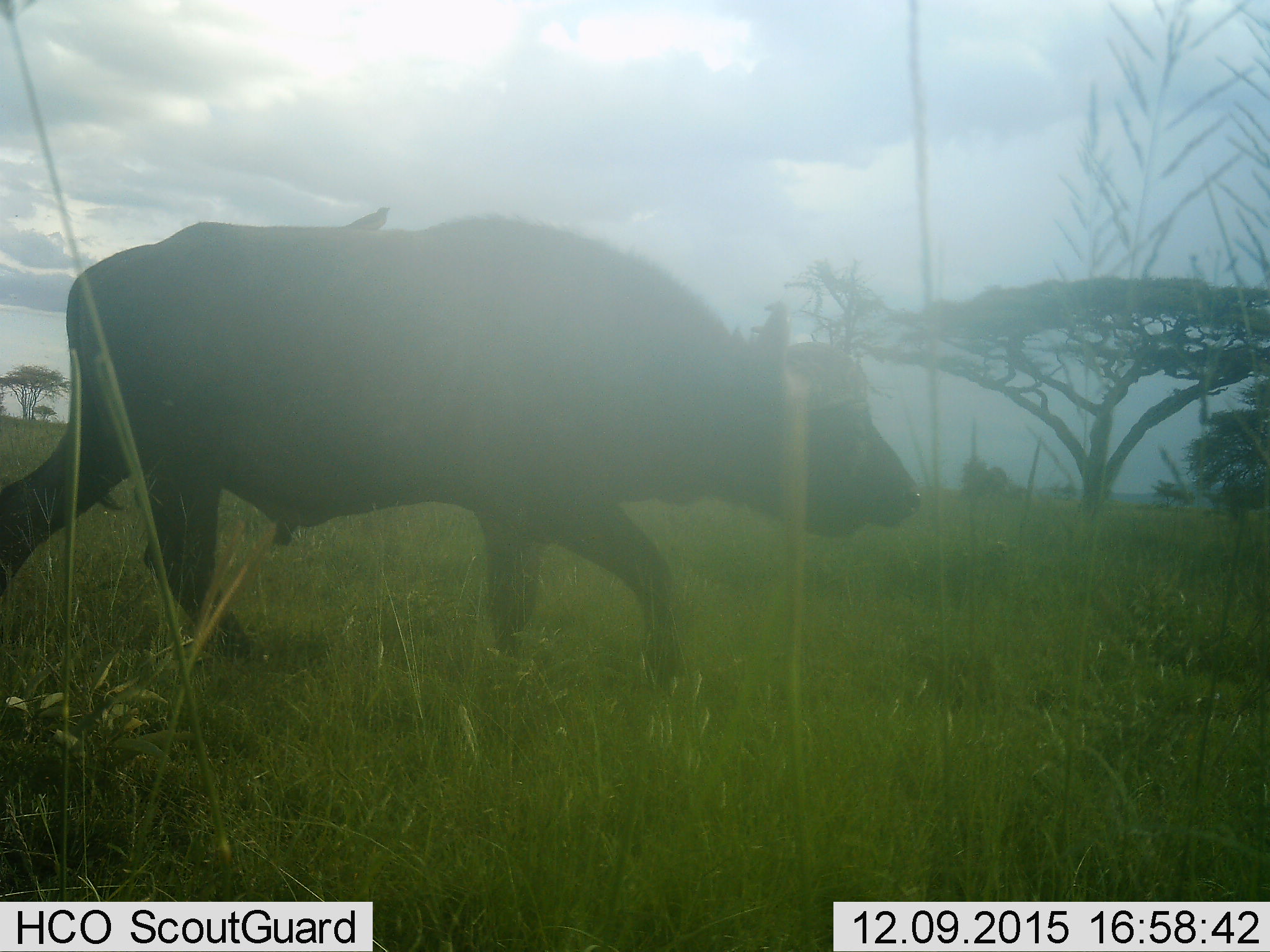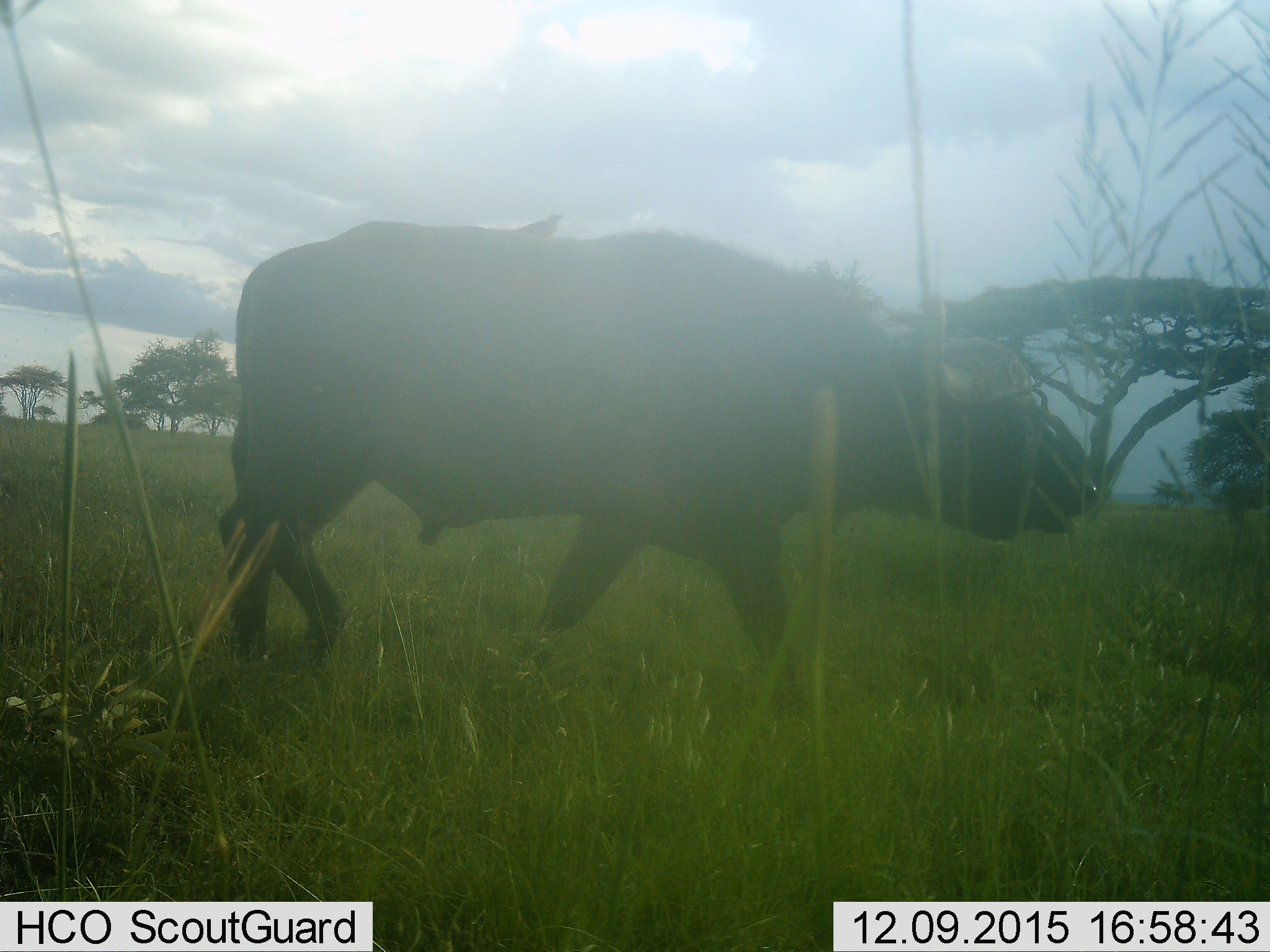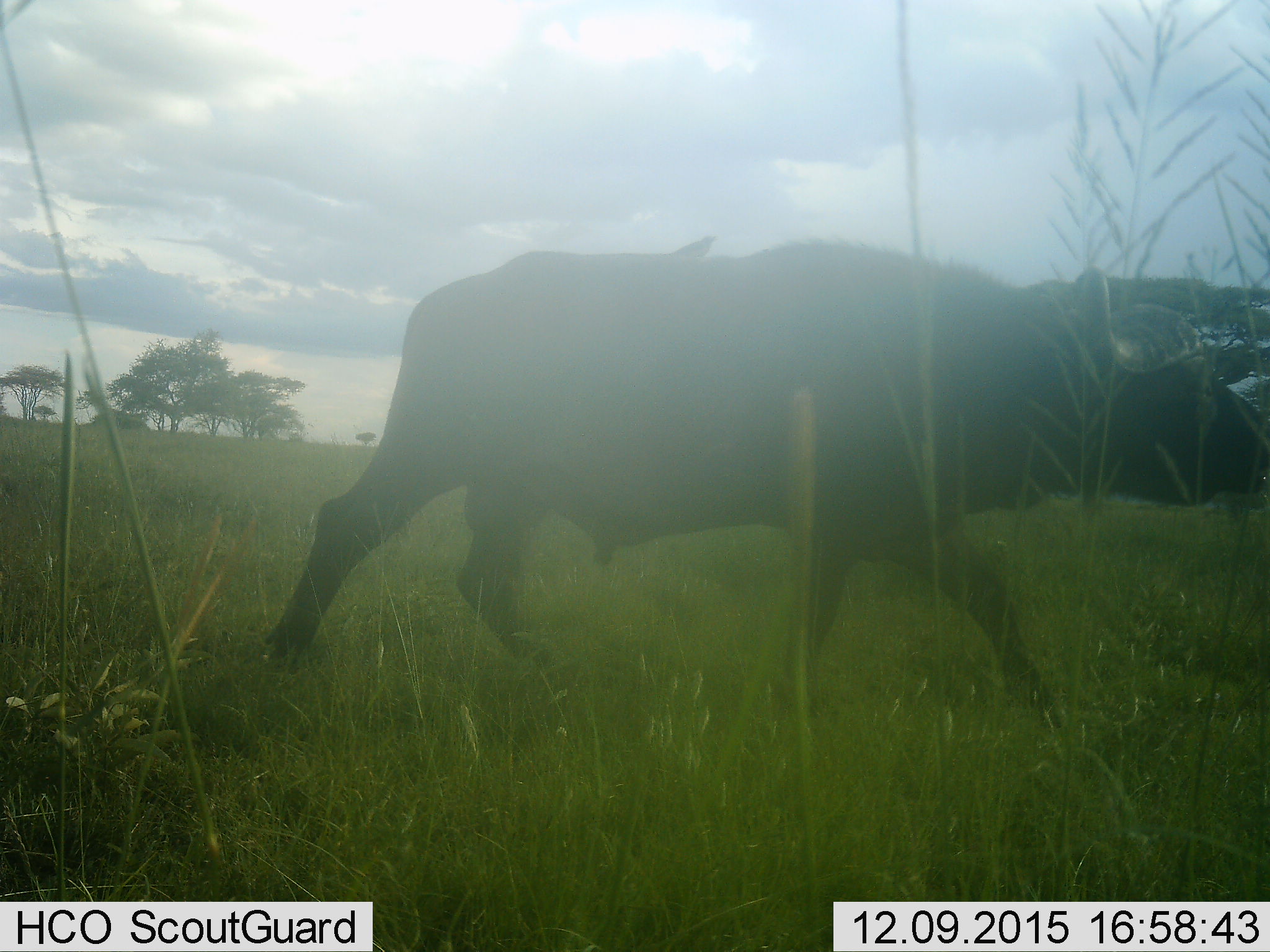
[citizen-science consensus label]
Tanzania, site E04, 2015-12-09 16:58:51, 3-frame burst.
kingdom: Animalia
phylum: Chordata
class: Mammalia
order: Artiodactyla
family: Bovidae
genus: Syncerus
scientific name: Syncerus caffer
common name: cape buffalo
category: buffalo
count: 1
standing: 6%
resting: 0%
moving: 94%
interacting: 0%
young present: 0%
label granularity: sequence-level